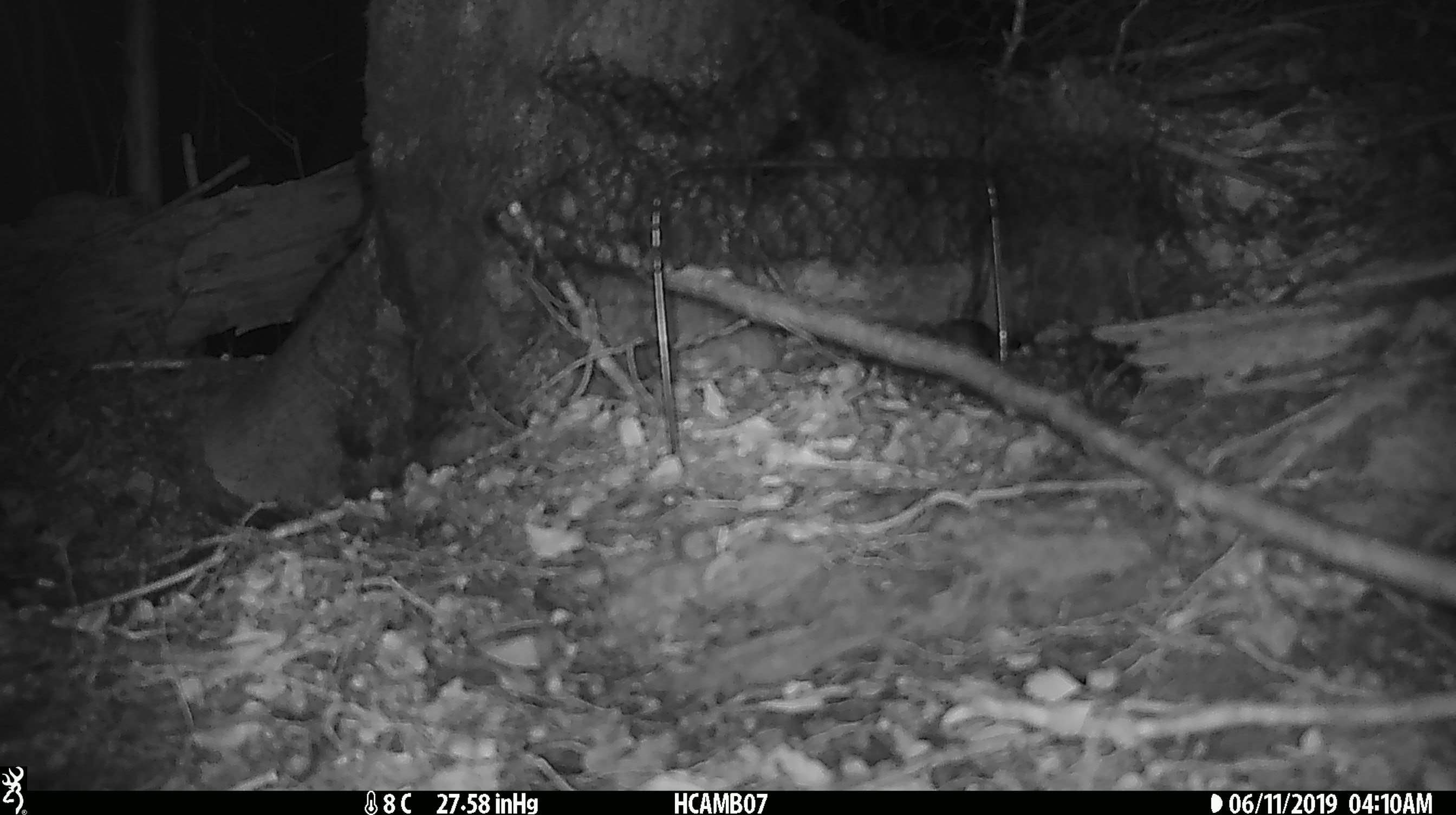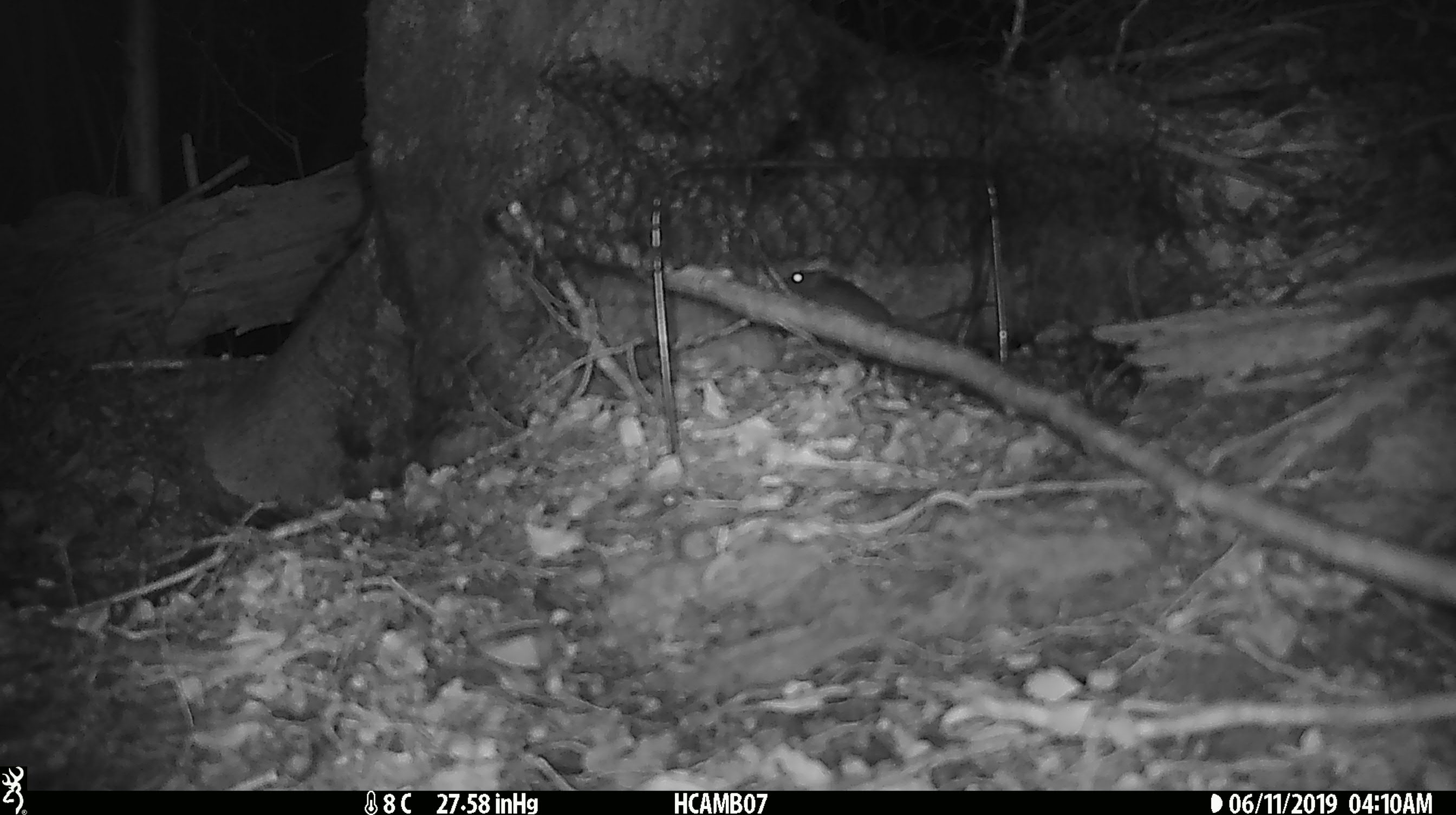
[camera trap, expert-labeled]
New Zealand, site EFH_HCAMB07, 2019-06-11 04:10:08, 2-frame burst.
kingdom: Animalia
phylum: Chordata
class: Mammalia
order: Rodentia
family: Muridae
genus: Mus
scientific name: Mus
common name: mouse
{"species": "mouse (Mus)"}